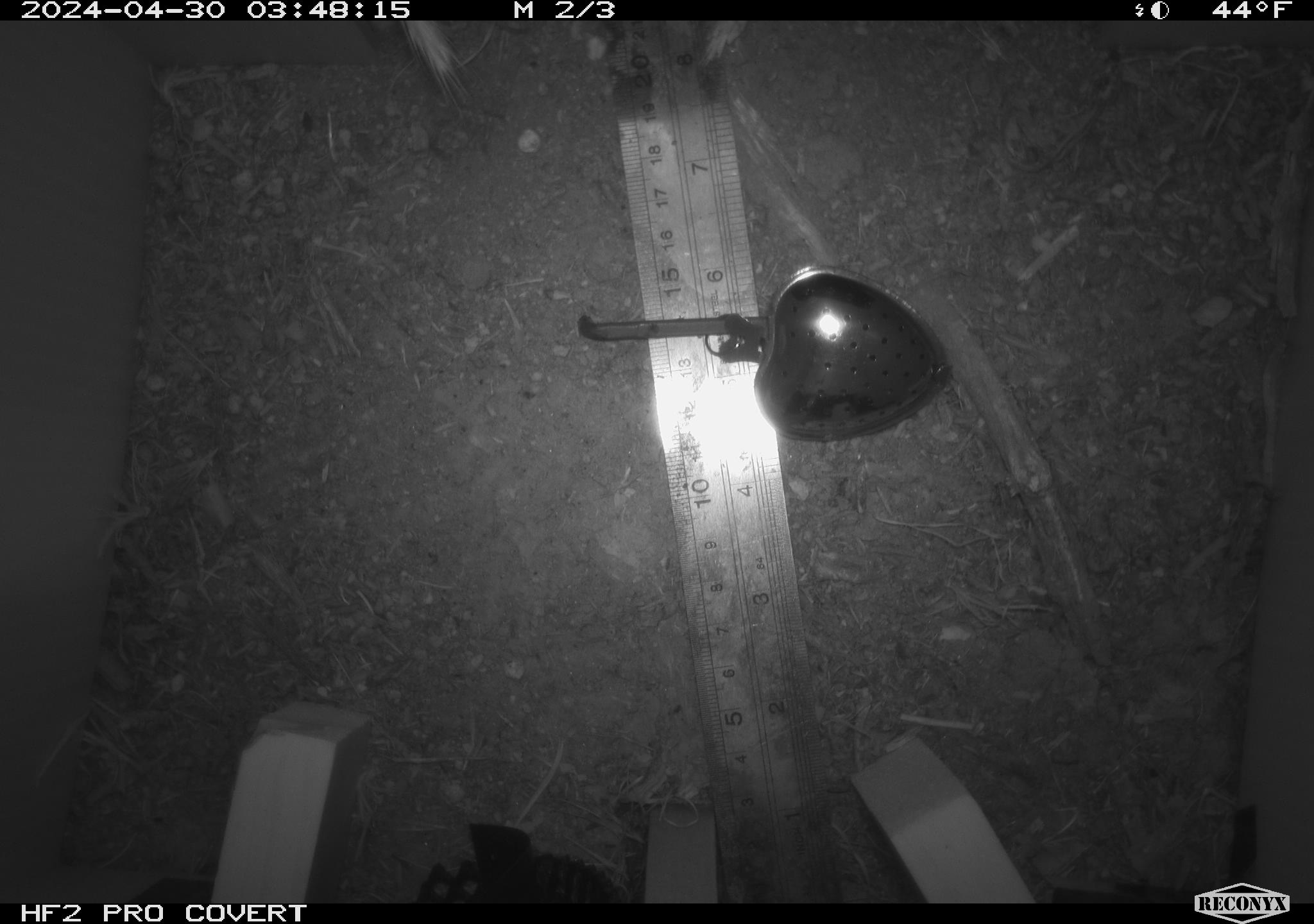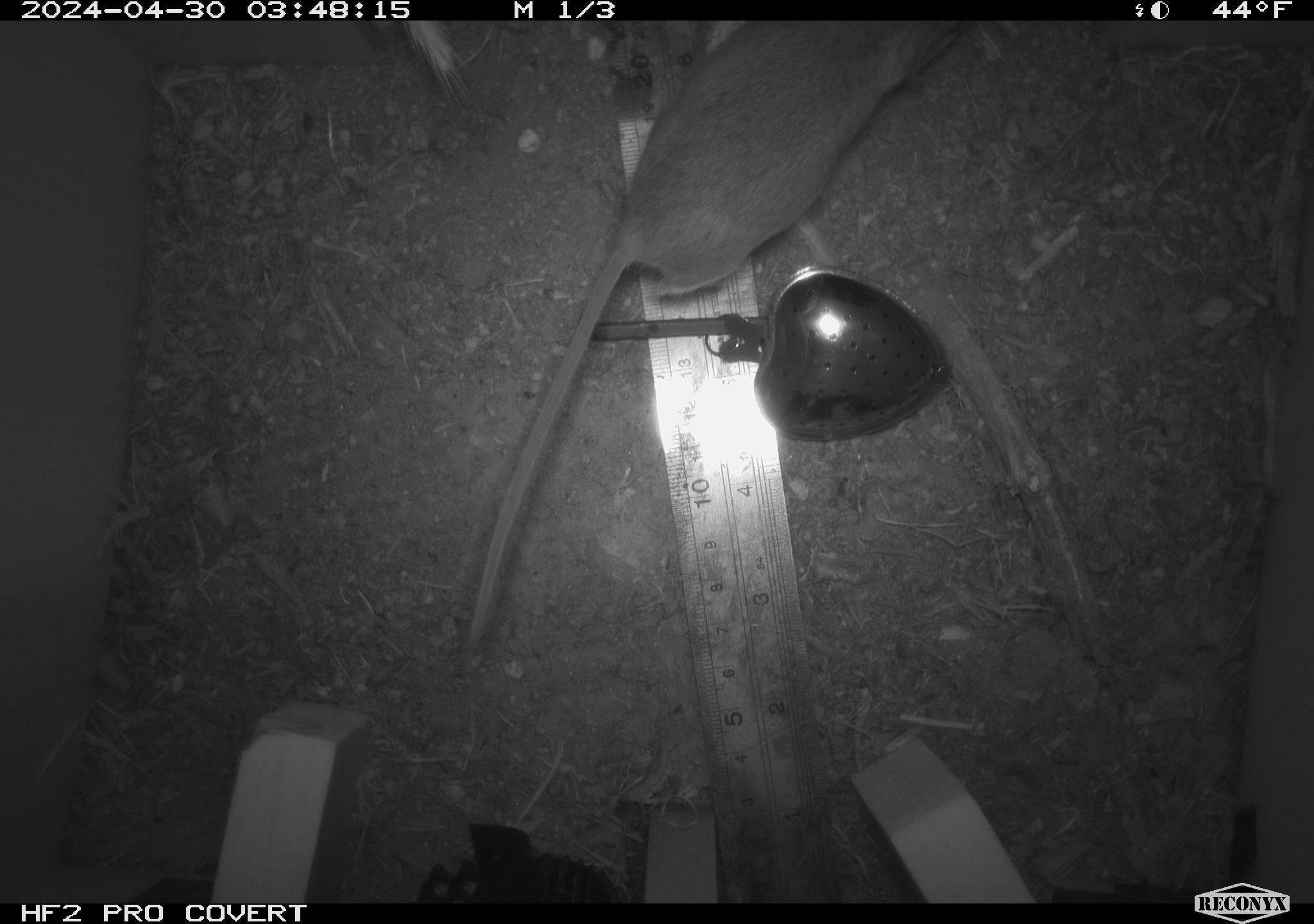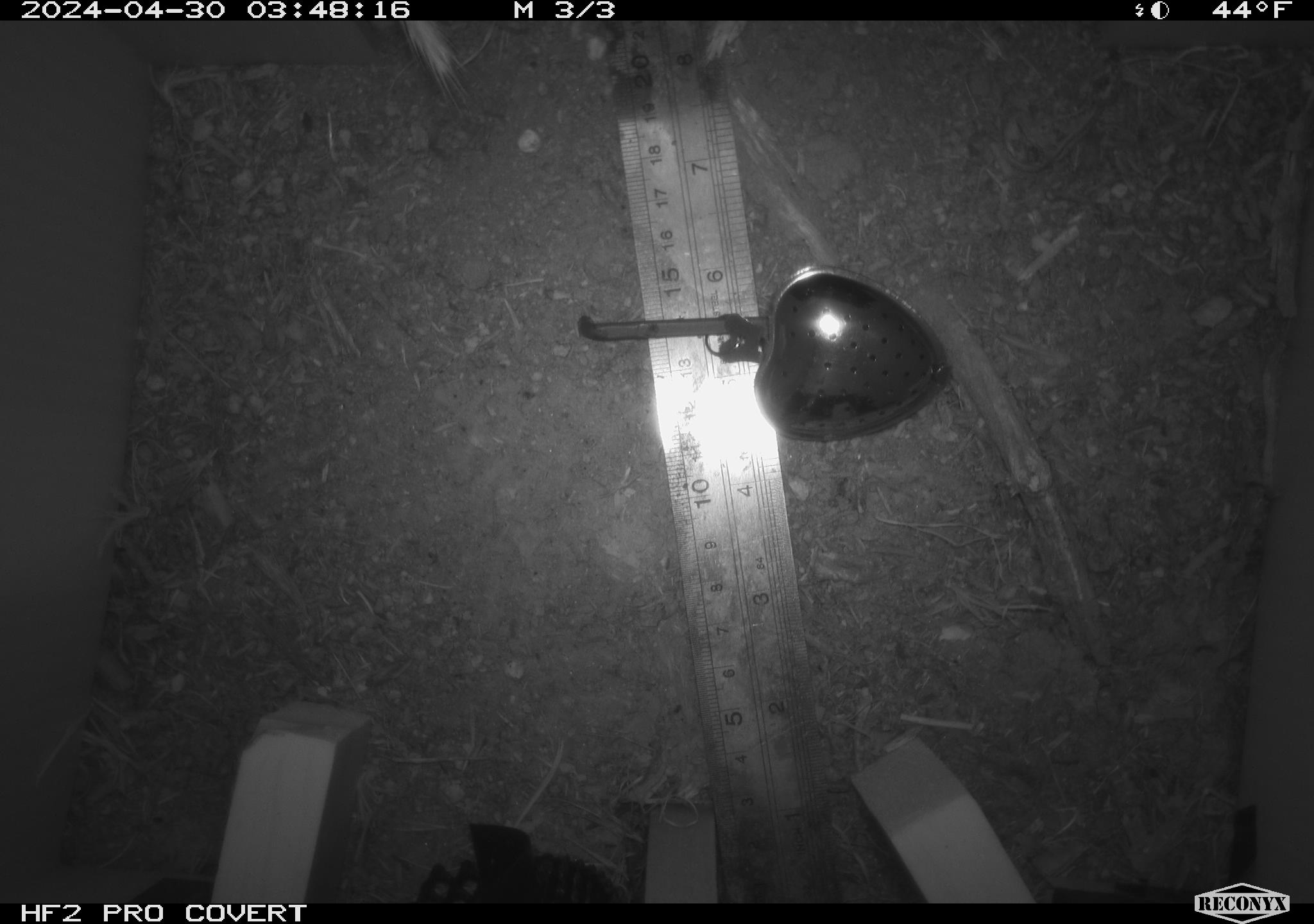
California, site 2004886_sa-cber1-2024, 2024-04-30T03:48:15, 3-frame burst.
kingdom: Animalia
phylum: Chordata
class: Mammalia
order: Rodentia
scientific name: Rodentia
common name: mouse species